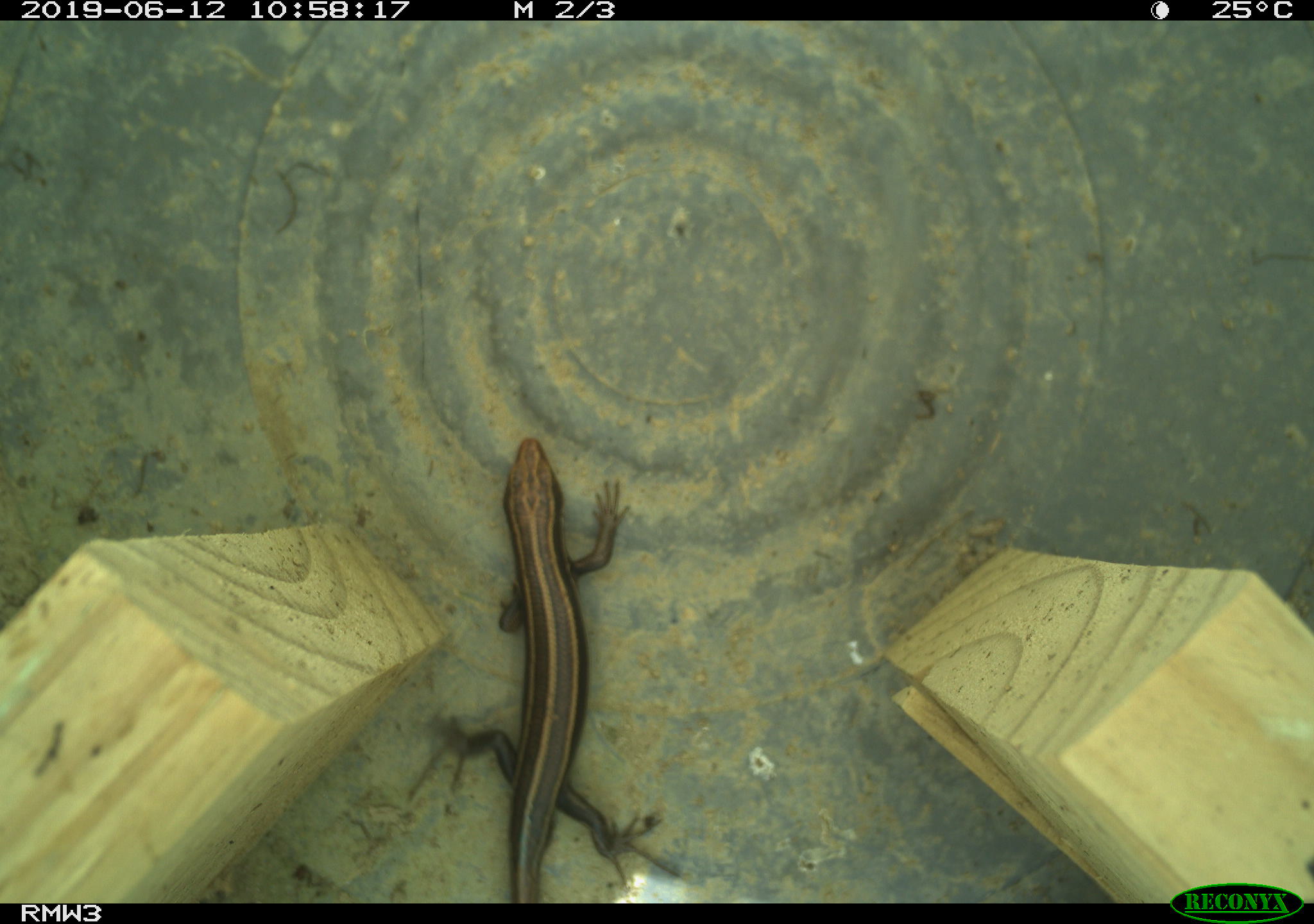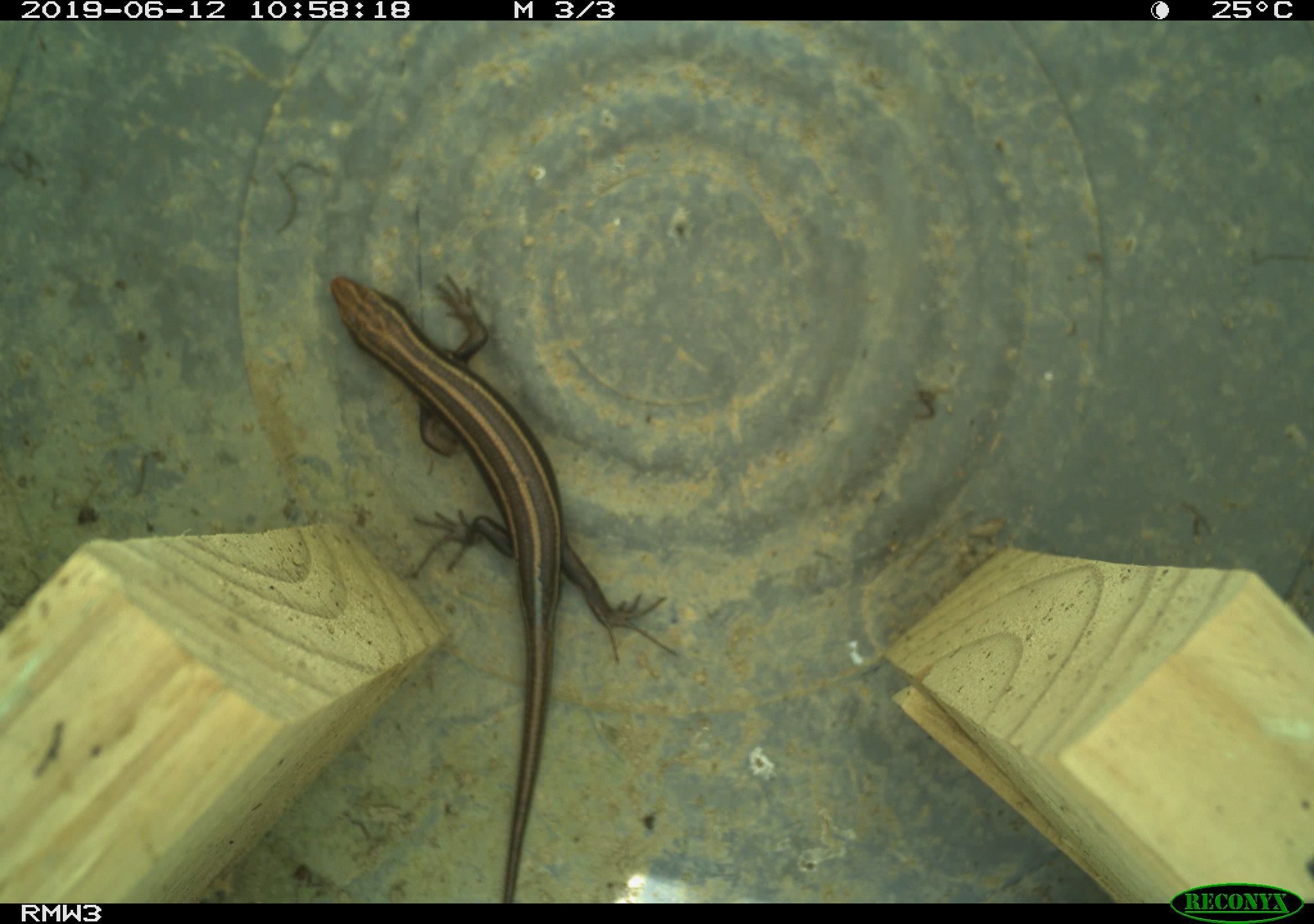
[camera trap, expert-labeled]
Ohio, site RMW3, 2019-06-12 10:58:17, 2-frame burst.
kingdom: Animalia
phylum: Chordata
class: Reptilia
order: Squamata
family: Scincidae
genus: Plestiodon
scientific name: Plestiodon fasciatus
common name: common five-lined skink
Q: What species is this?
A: Common five-lined skink (Plestiodon fasciatus).